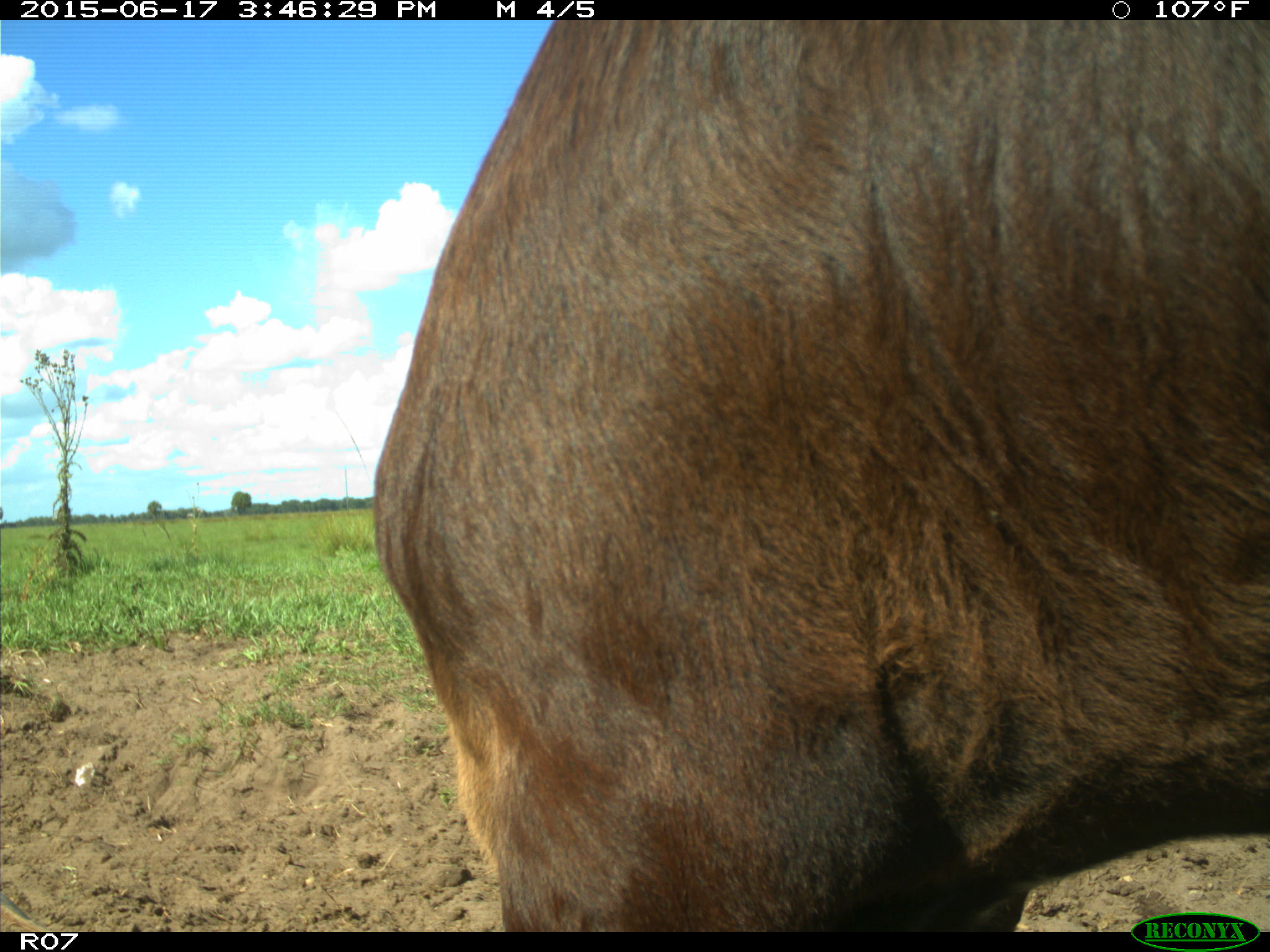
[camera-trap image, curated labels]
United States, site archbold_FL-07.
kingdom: Animalia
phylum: Chordata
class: Mammalia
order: Artiodactyla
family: Bovidae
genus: Bos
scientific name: Bos taurus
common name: domestic cow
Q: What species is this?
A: Bos taurus (domestic cow).